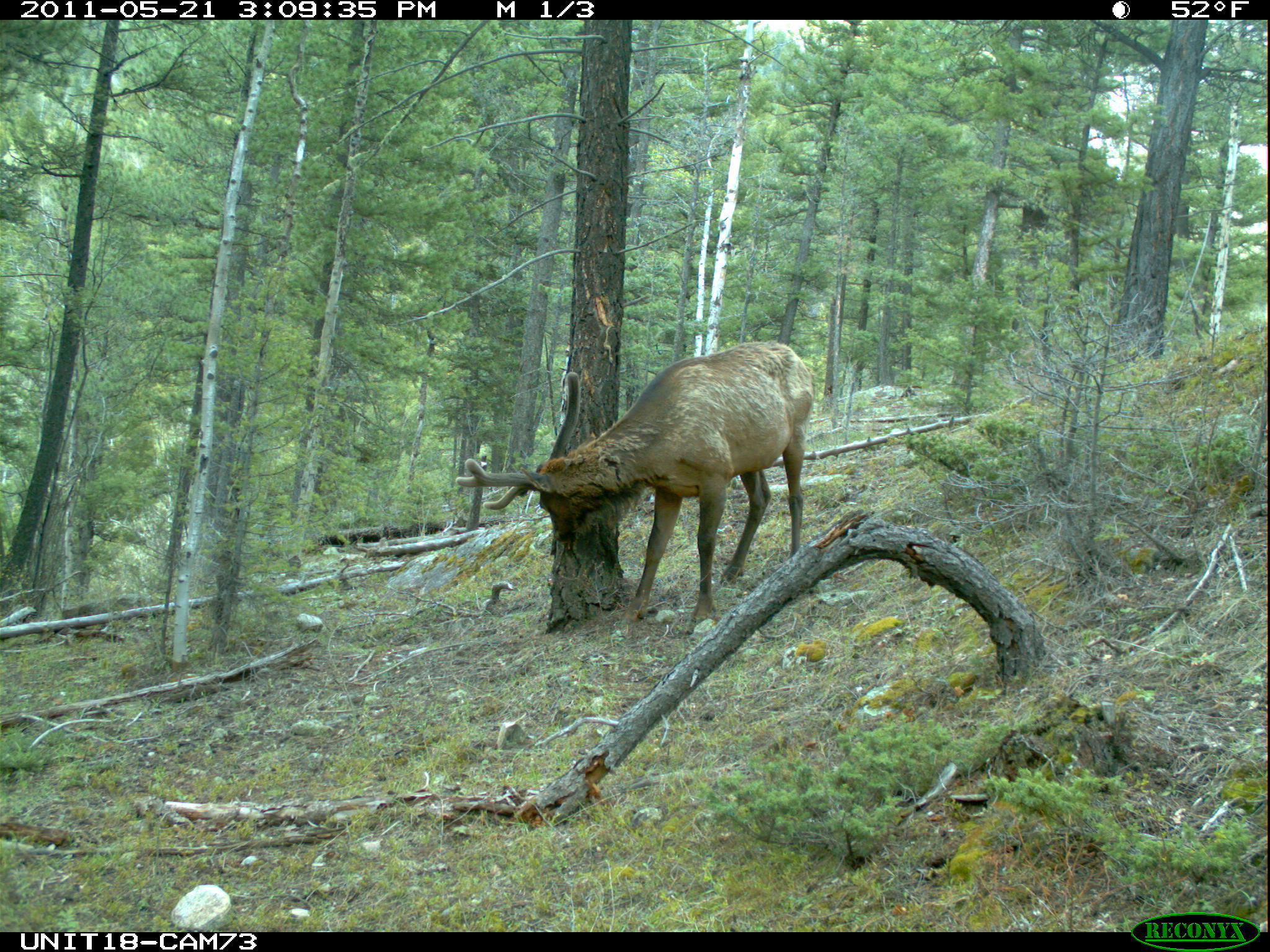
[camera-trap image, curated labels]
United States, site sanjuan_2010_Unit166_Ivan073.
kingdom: Animalia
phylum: Chordata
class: Mammalia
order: Artiodactyla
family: Cervidae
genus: Cervus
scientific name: Cervus elaphus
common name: red deer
Cervus elaphus (red deer).